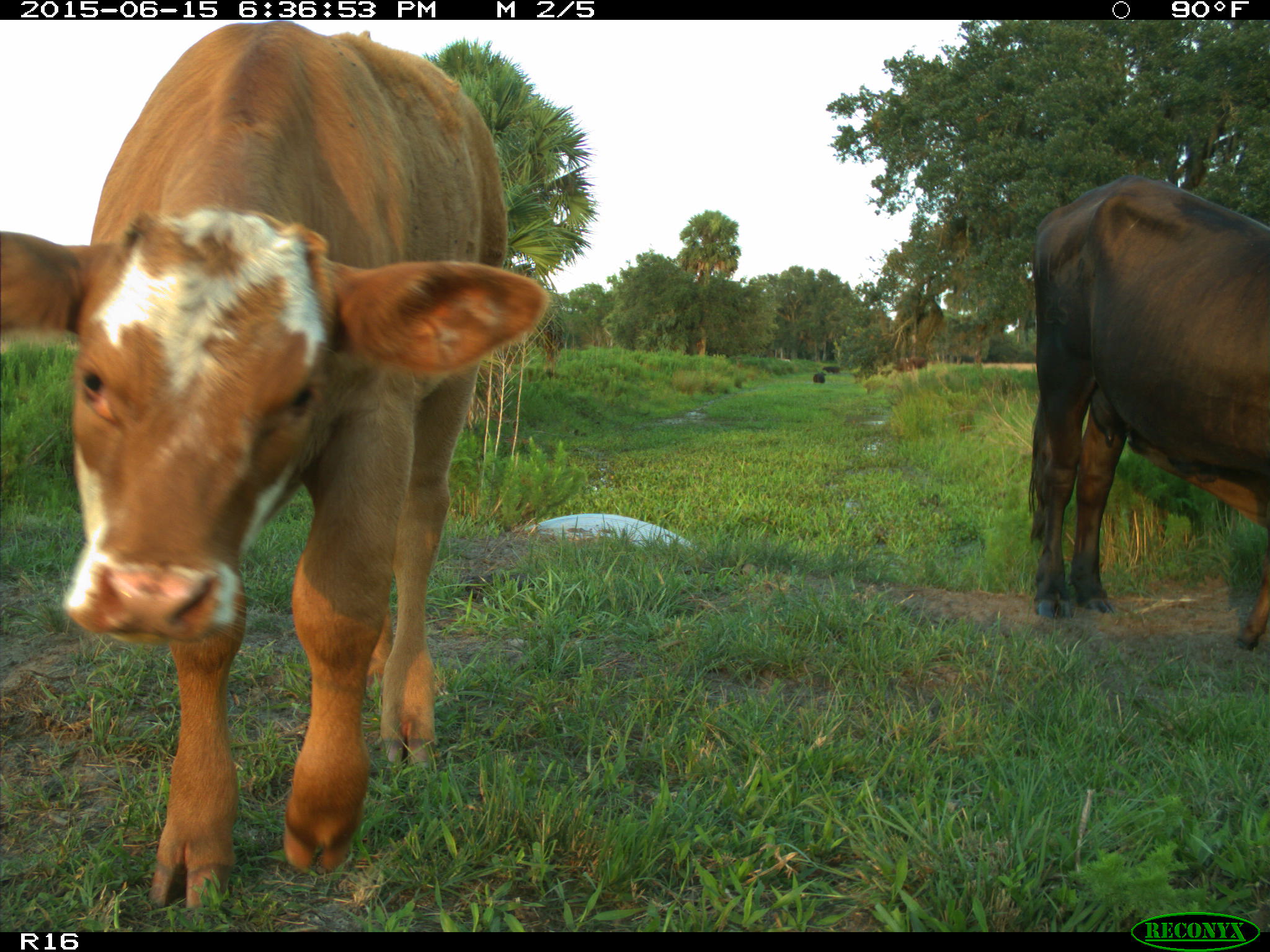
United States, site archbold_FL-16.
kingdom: Animalia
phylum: Chordata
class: Mammalia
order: Artiodactyla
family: Bovidae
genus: Bos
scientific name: Bos taurus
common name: domestic cow